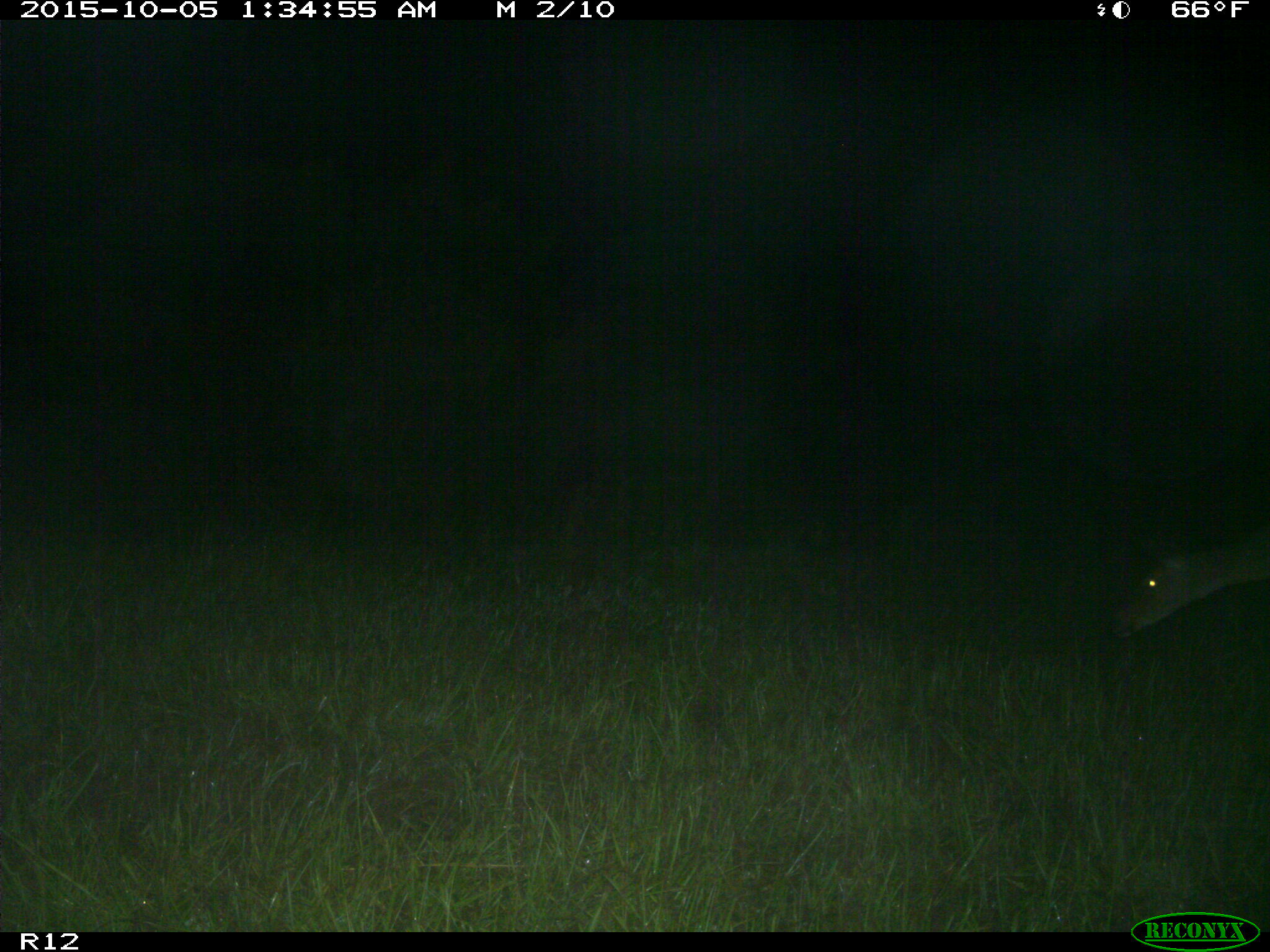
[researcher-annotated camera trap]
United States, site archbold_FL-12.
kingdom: Animalia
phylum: Chordata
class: Mammalia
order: Artiodactyla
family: Cervidae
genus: Odocoileus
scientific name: Odocoileus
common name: deer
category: unidentified deer